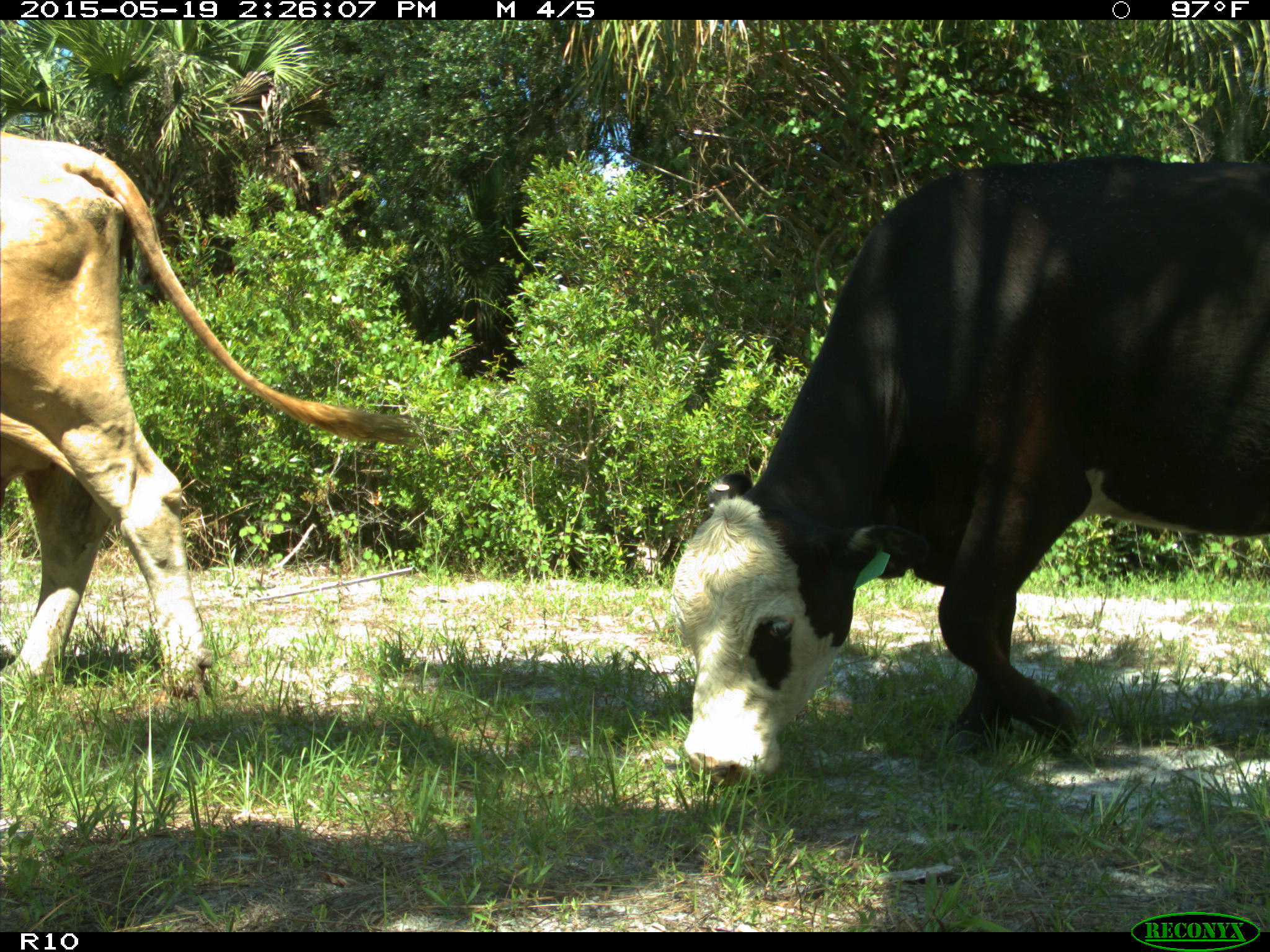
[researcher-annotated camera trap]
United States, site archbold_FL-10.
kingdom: Animalia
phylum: Chordata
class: Mammalia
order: Artiodactyla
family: Bovidae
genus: Bos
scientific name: Bos taurus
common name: domestic cow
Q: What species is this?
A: Bos taurus (domestic cow).